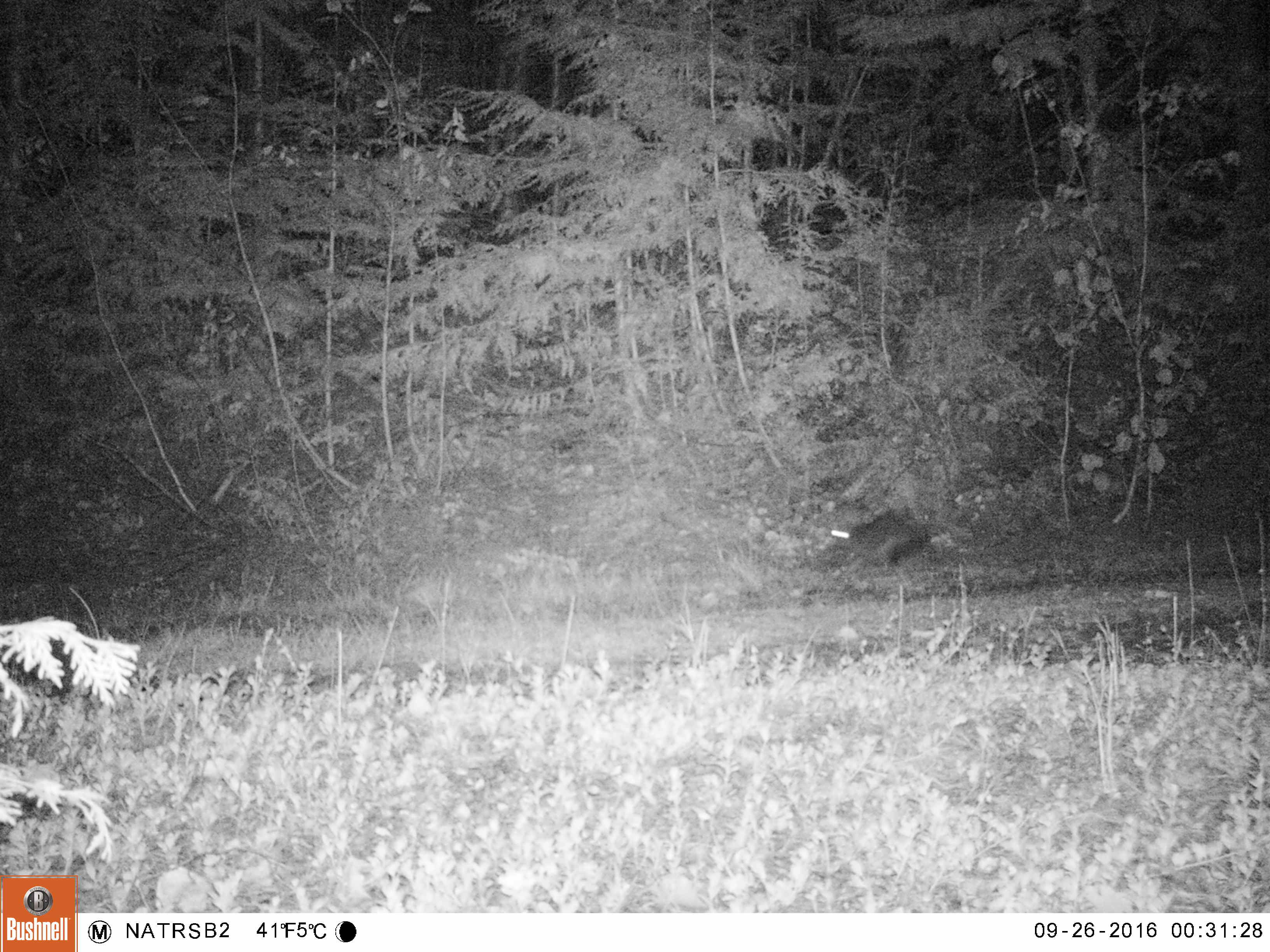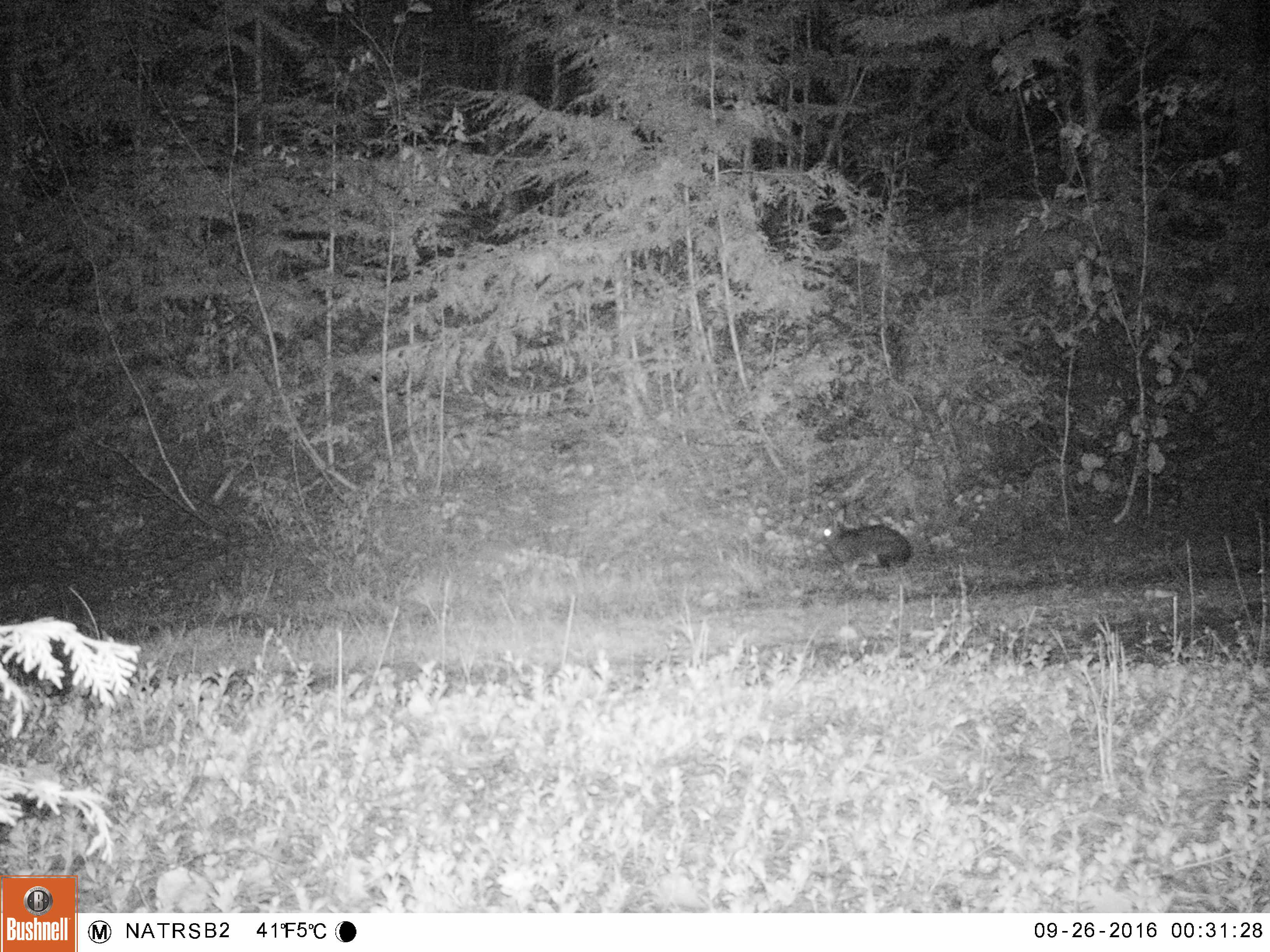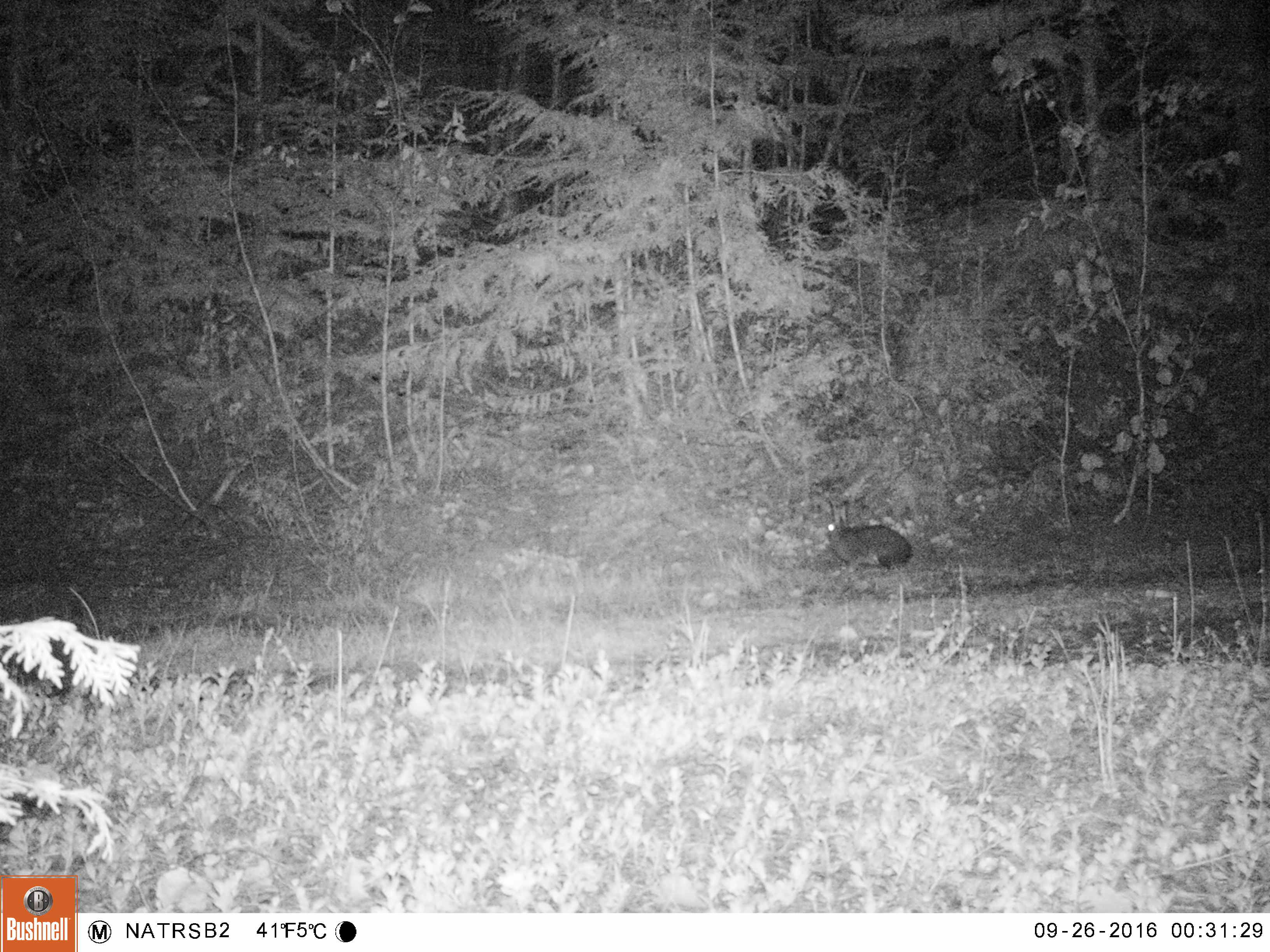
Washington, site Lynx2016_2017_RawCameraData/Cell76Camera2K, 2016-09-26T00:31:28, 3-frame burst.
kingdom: Animalia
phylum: Chordata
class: Mammalia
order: Lagomorpha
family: Leporidae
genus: Lepus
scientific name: Lepus americanus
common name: snowshoe hare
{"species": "Lepus americanus (snowshoe hare)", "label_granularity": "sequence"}